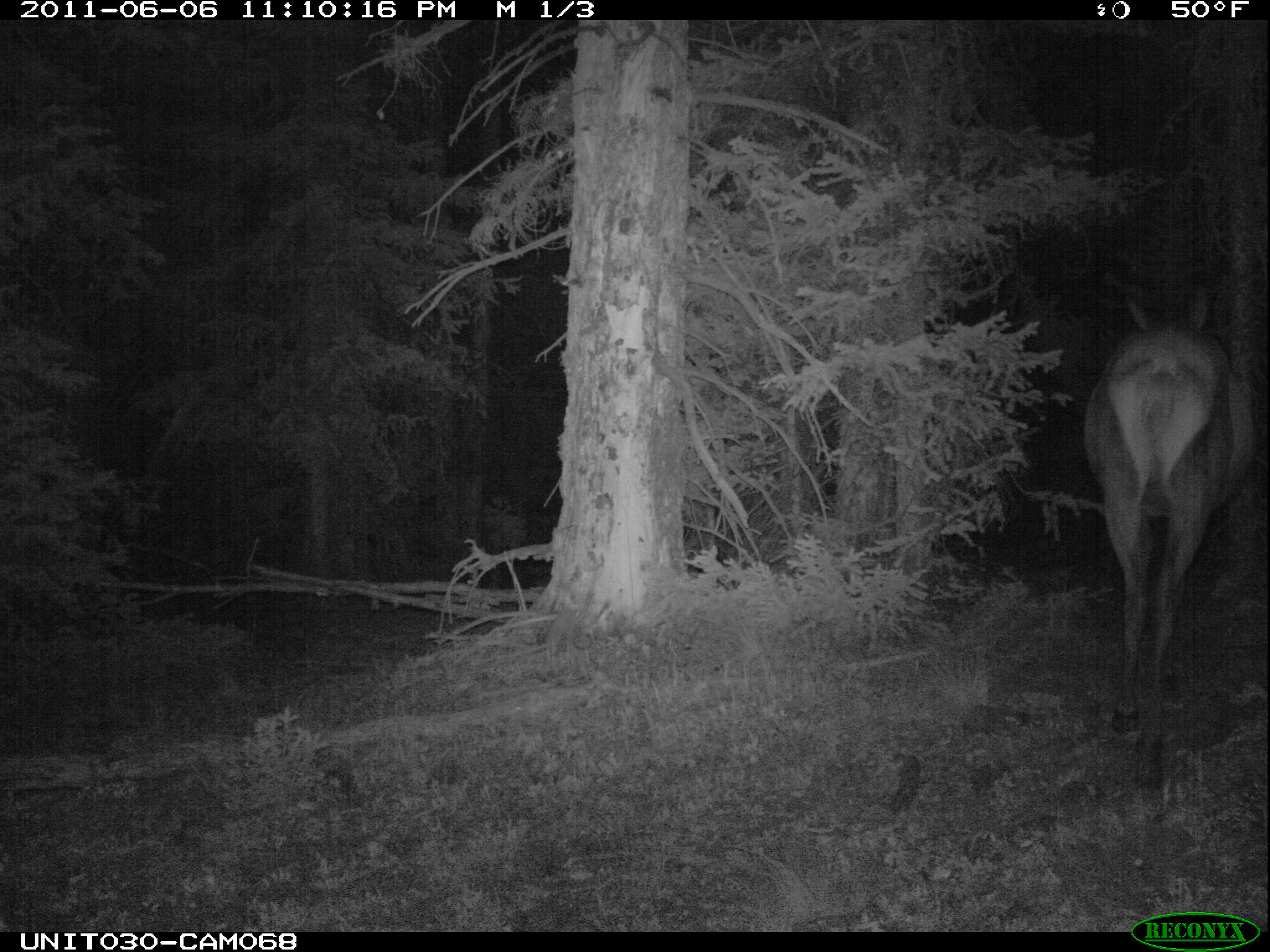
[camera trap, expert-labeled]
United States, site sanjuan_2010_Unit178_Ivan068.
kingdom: Animalia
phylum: Chordata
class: Mammalia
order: Artiodactyla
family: Cervidae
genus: Cervus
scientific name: Cervus elaphus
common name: red deer